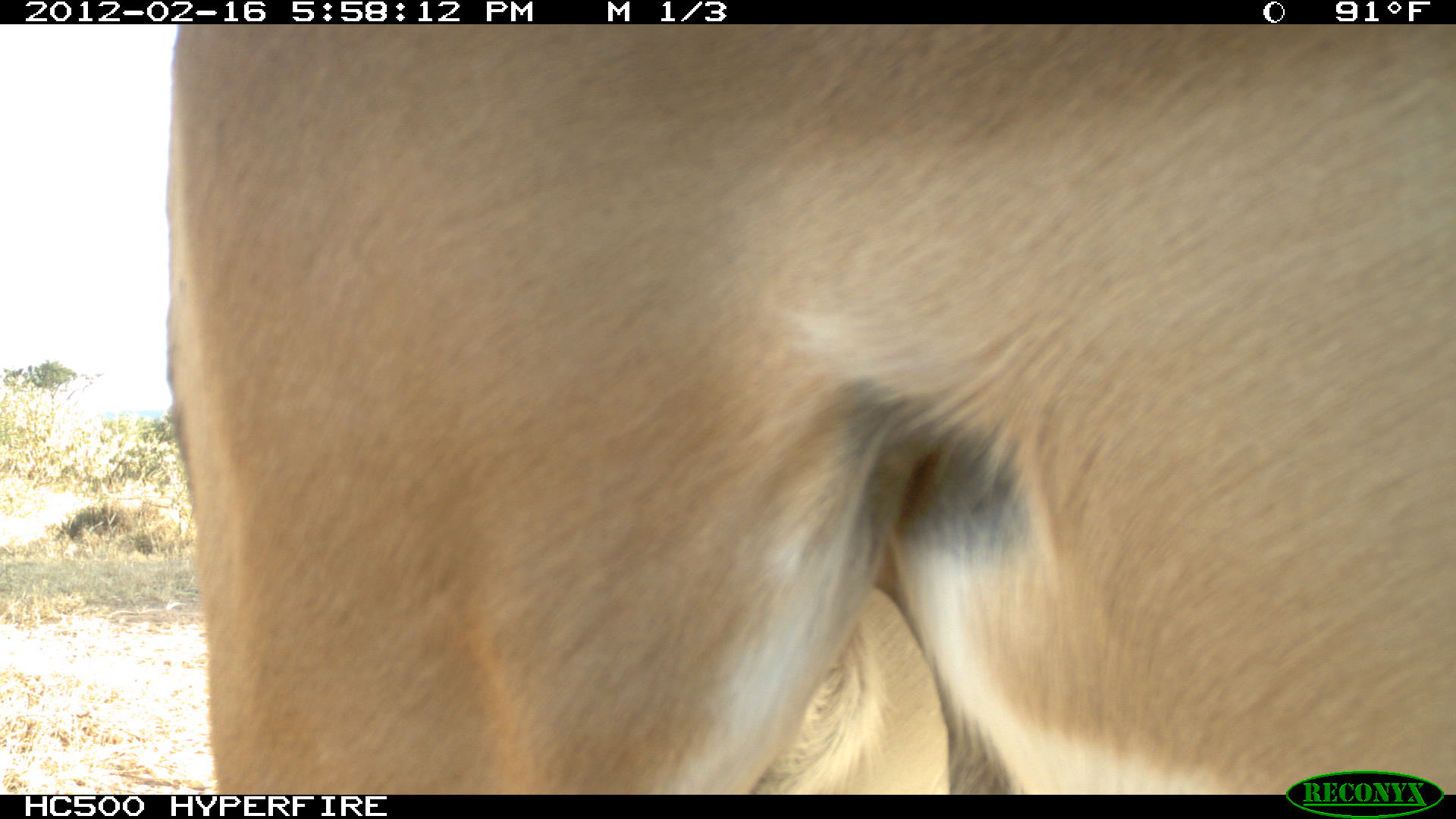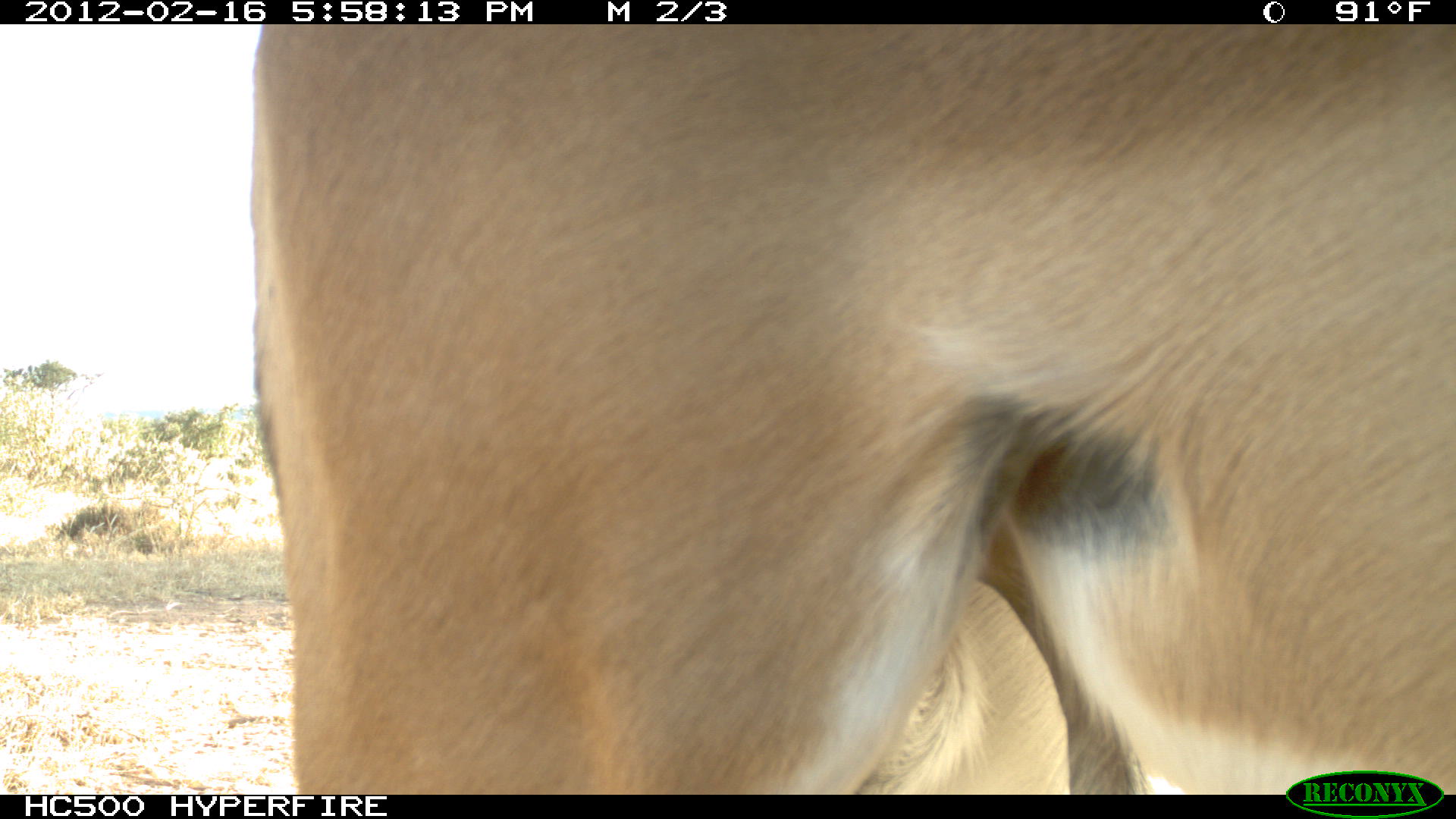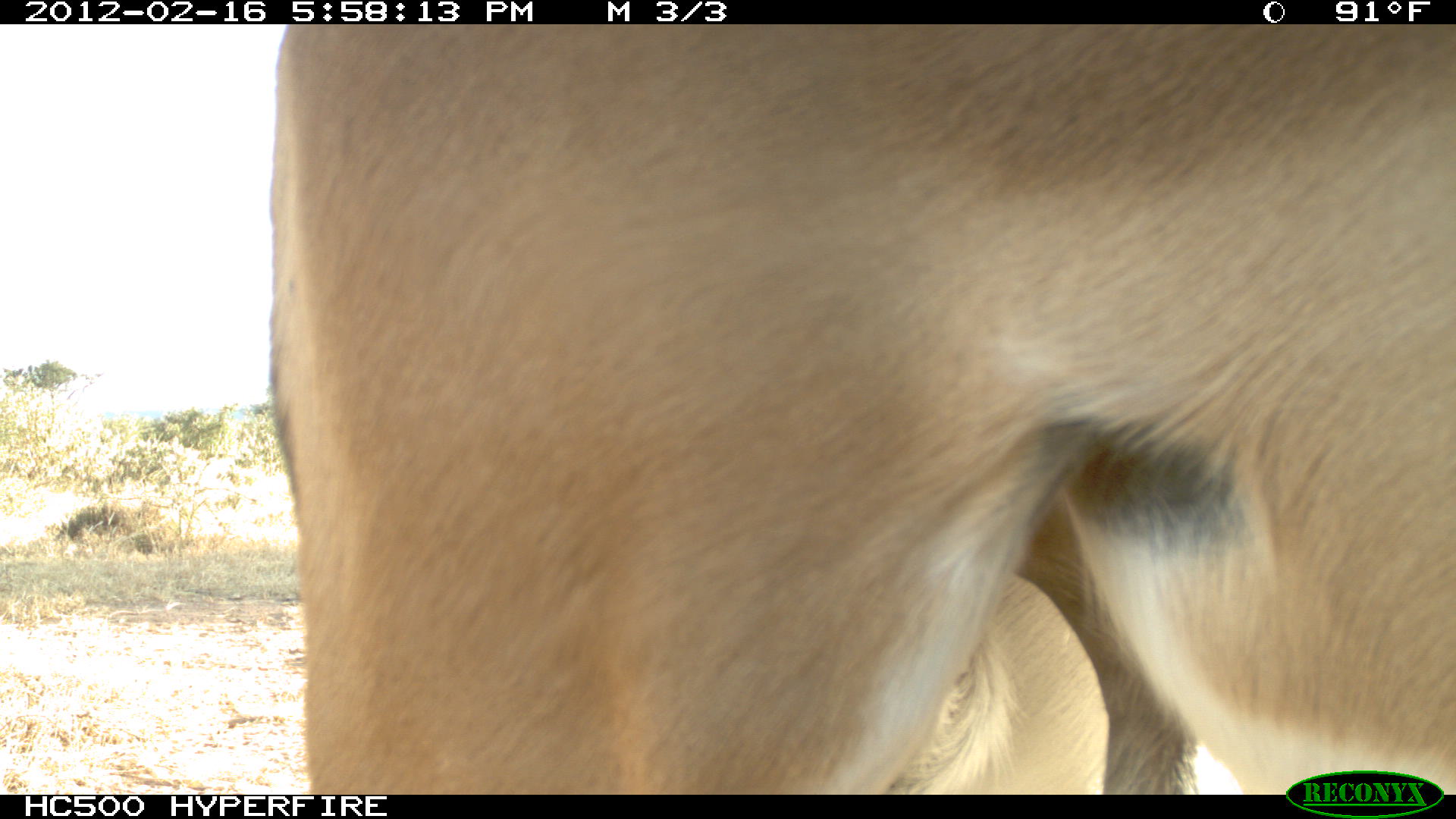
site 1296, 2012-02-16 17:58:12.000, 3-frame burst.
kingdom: Animalia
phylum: Chordata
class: Mammalia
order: Artiodactyla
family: Bovidae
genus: Aepyceros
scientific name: Aepyceros melampus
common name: impala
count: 1